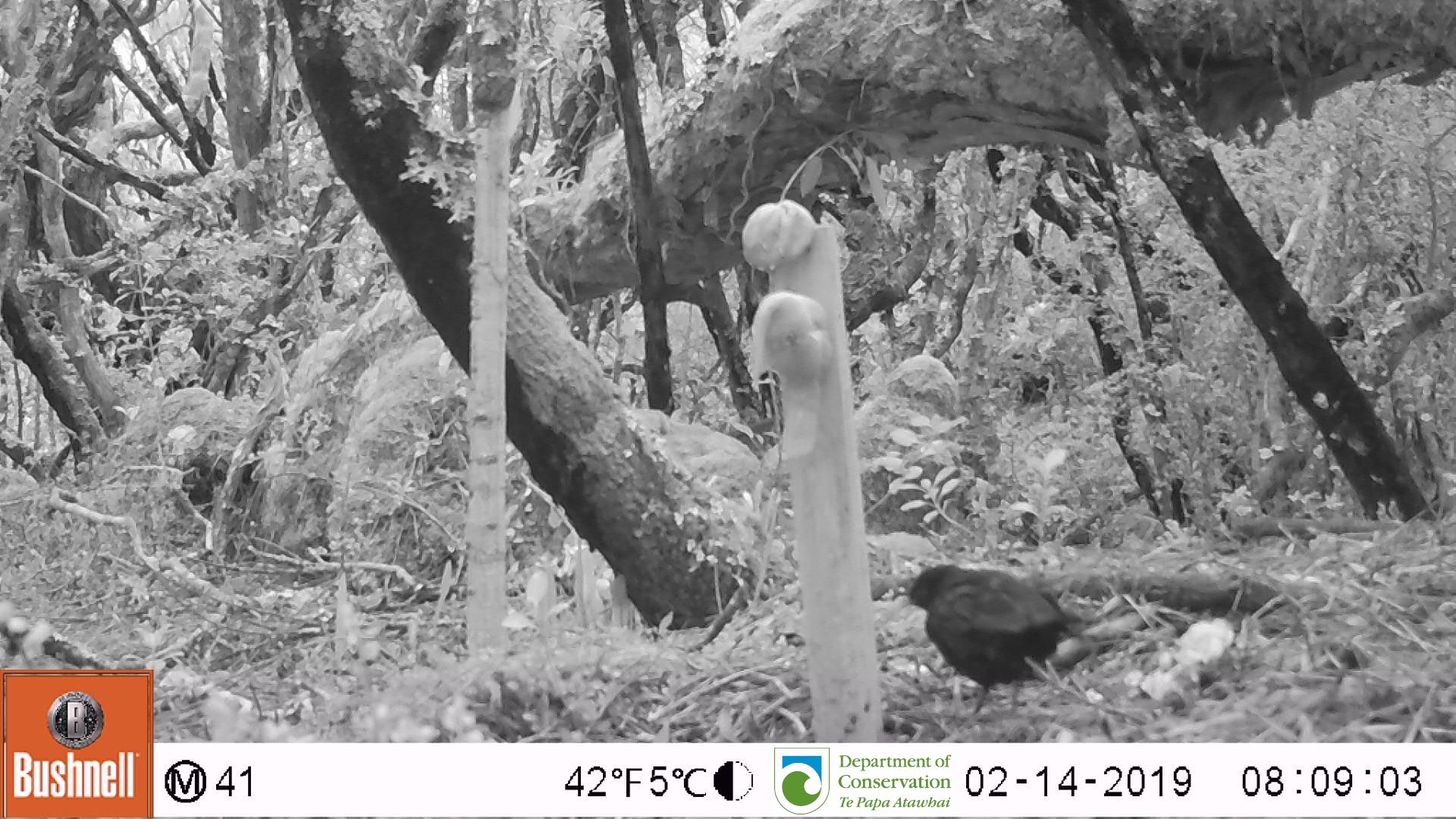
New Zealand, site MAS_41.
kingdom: Animalia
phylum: Chordata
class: Aves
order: Passeriformes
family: Turdidae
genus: Turdus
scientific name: Turdus merula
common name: eurasian blackbird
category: blackbird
Blackbird (eurasian blackbird) (Turdus merula).